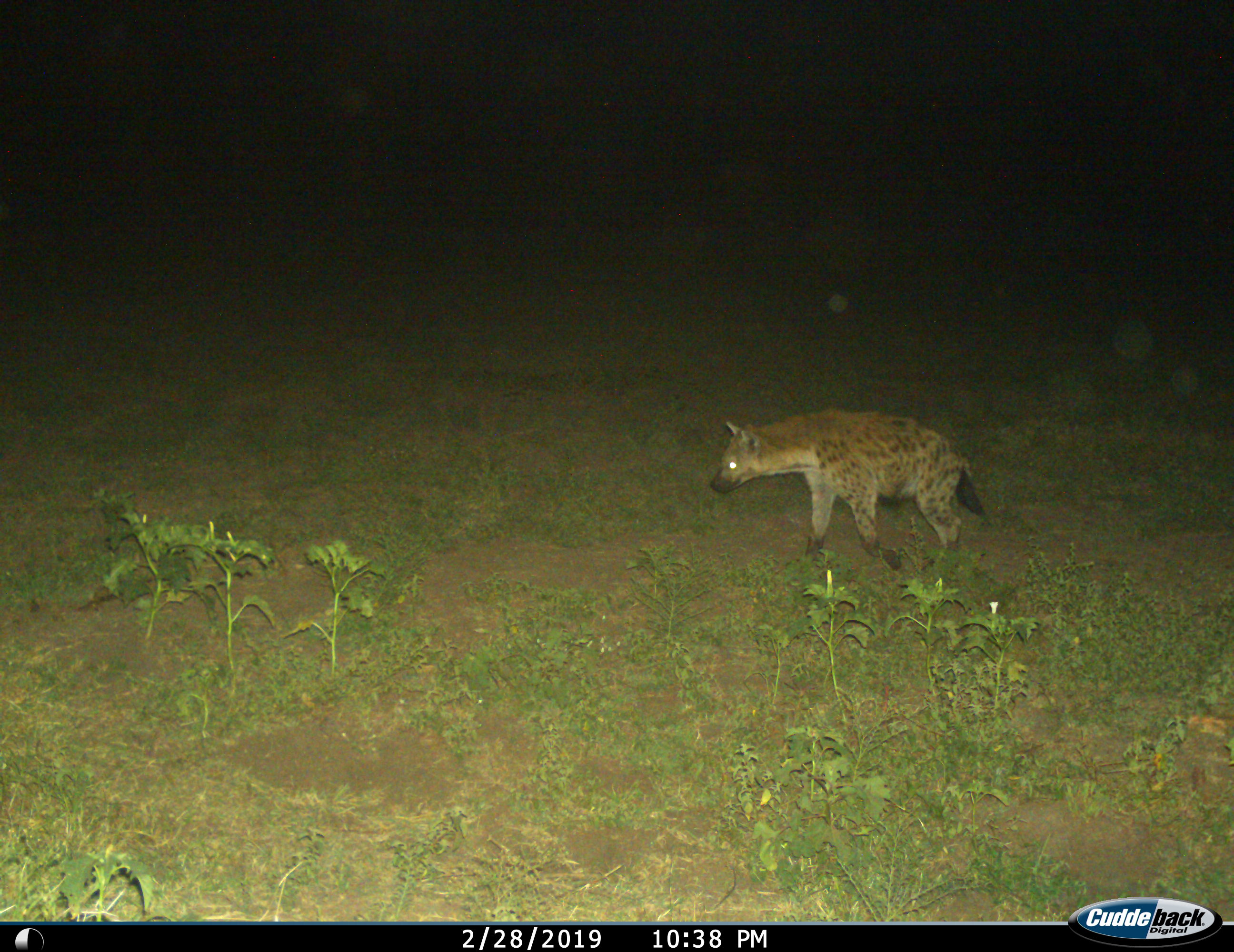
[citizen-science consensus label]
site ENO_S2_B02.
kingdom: Animalia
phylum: Chordata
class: Mammalia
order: Carnivora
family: Hyaenidae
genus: Crocuta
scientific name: Crocuta crocuta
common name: spotted hyena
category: hyenaspotted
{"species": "hyenaspotted (spotted hyena) (Crocuta crocuta)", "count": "1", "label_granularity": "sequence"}